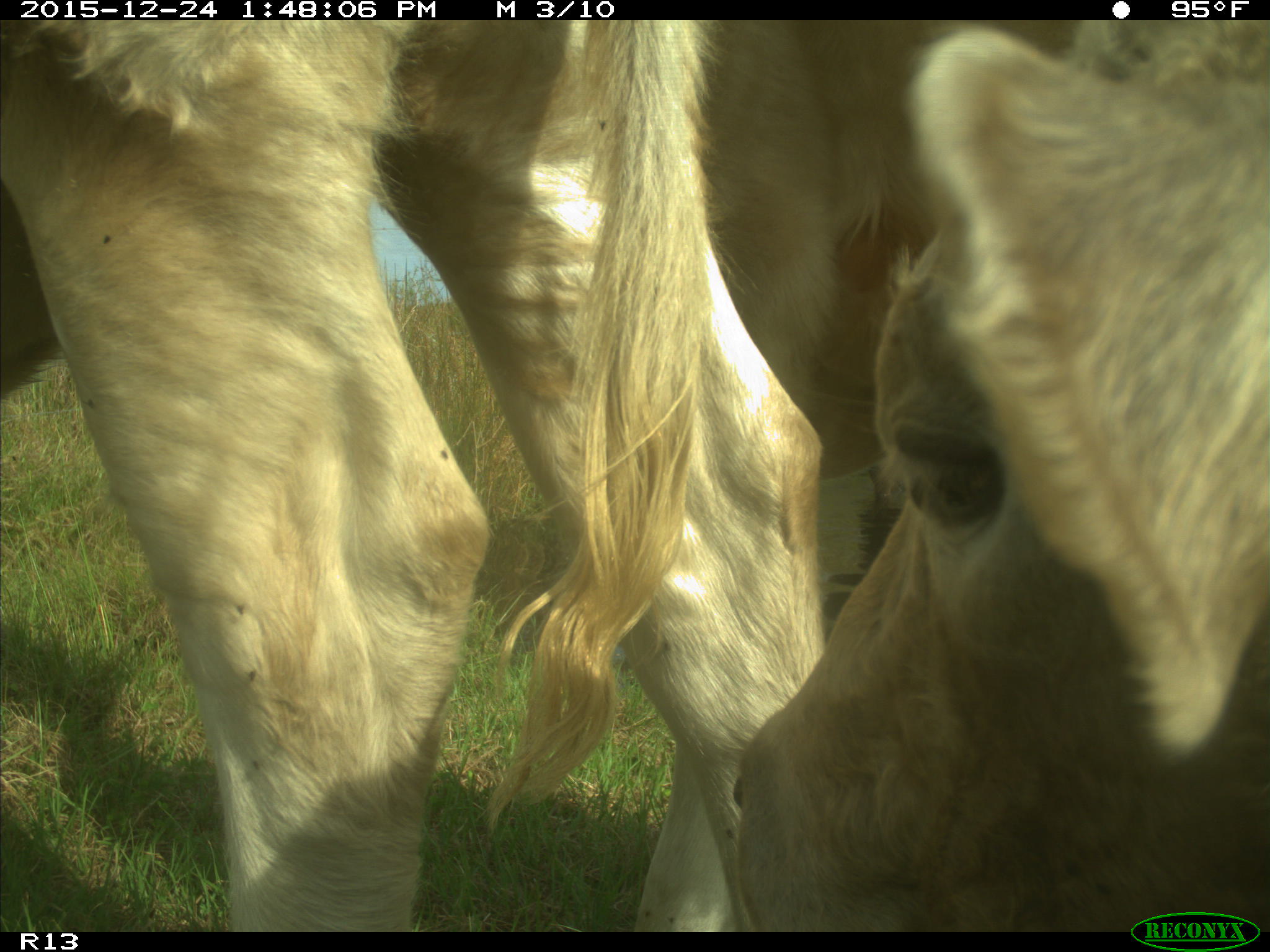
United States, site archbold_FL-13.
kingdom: Animalia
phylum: Chordata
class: Mammalia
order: Artiodactyla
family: Bovidae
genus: Bos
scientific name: Bos taurus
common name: domestic cow